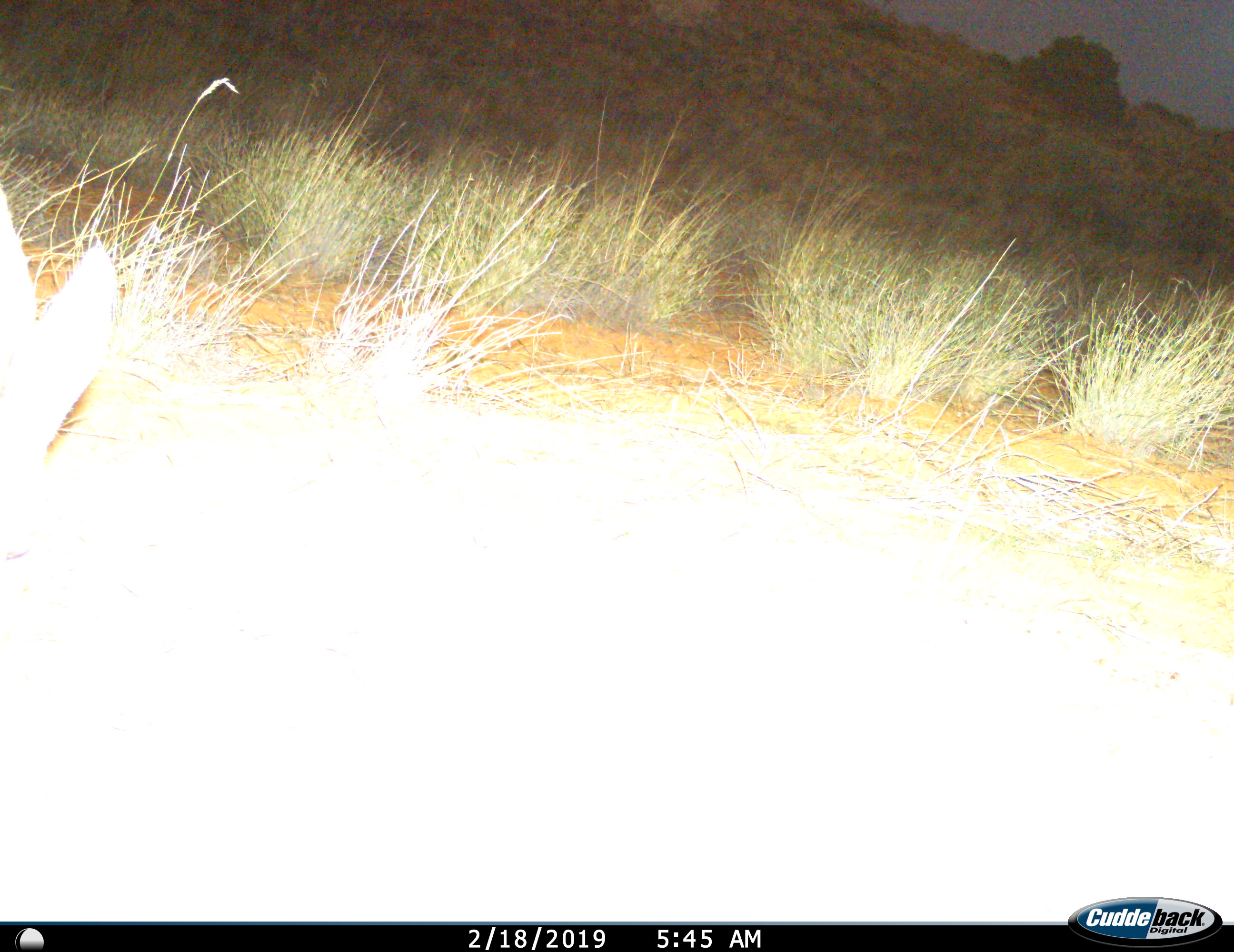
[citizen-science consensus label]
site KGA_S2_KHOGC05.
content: unidentified animal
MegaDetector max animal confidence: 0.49